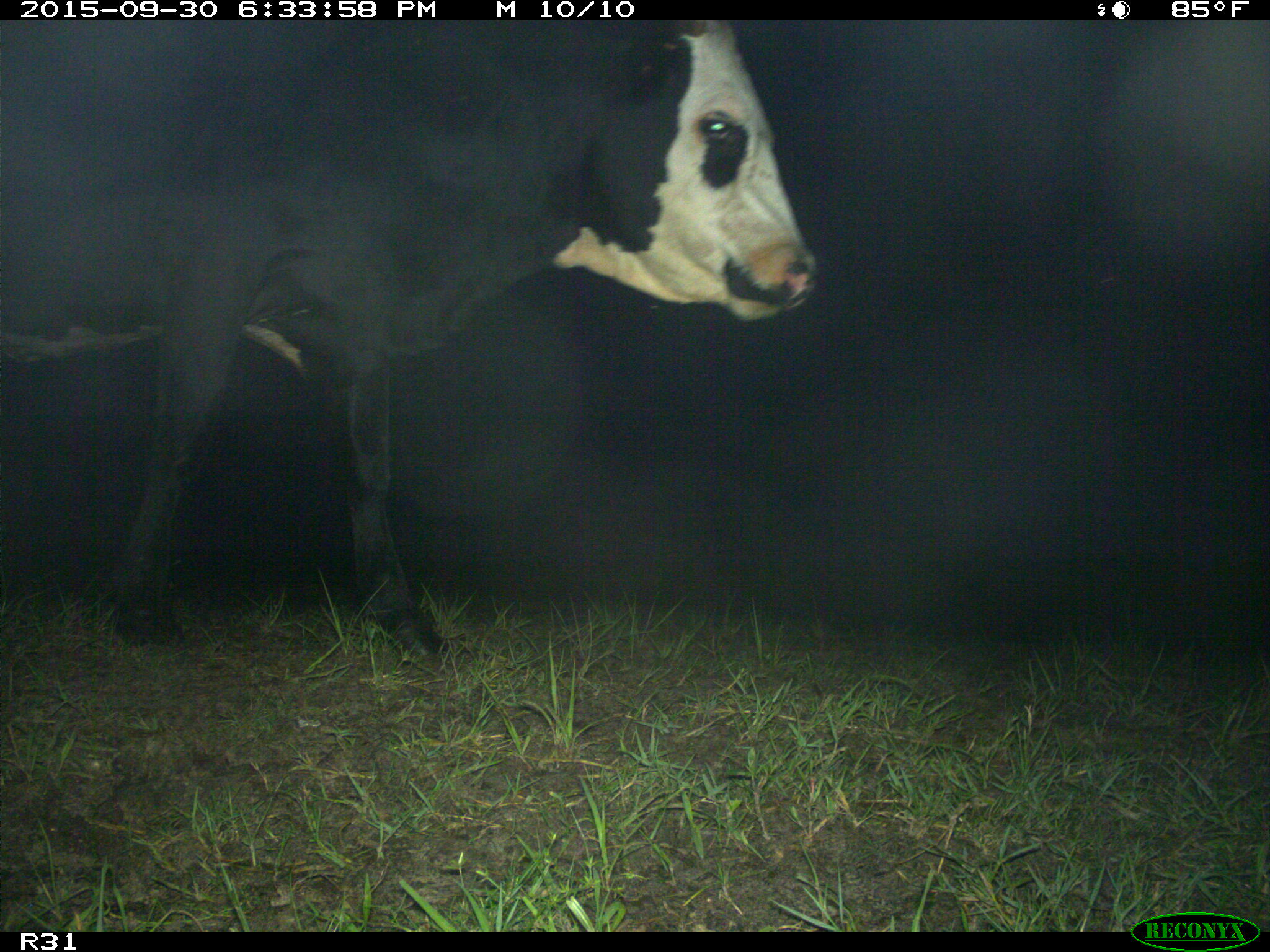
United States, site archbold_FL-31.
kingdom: Animalia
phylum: Chordata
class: Mammalia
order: Artiodactyla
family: Bovidae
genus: Bos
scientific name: Bos taurus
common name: domestic cow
Bos taurus (domestic cow).